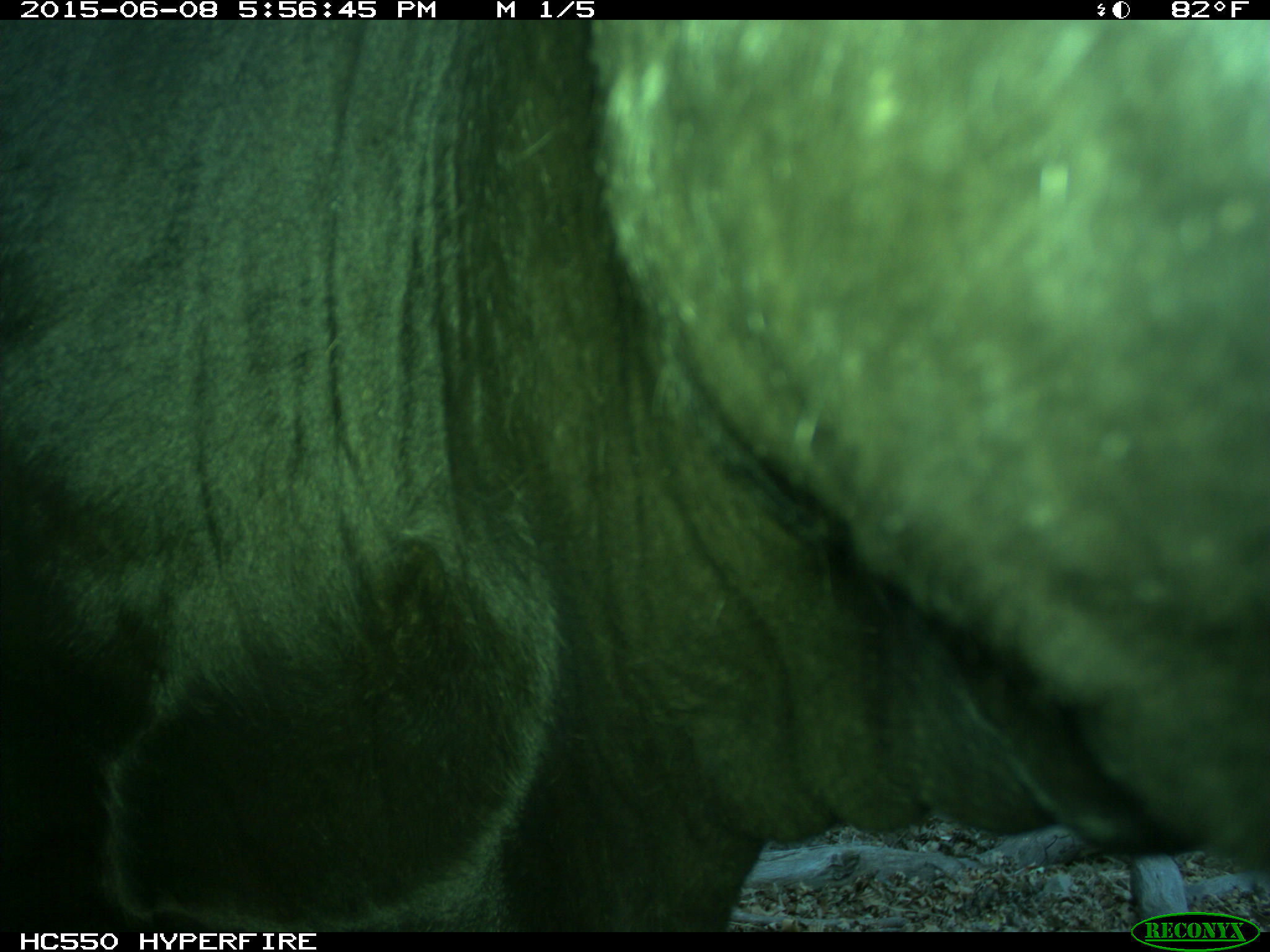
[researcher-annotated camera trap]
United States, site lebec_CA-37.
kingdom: Animalia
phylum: Chordata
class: Mammalia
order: Artiodactyla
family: Bovidae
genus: Bos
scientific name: Bos taurus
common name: domestic cow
Bos taurus (domestic cow).